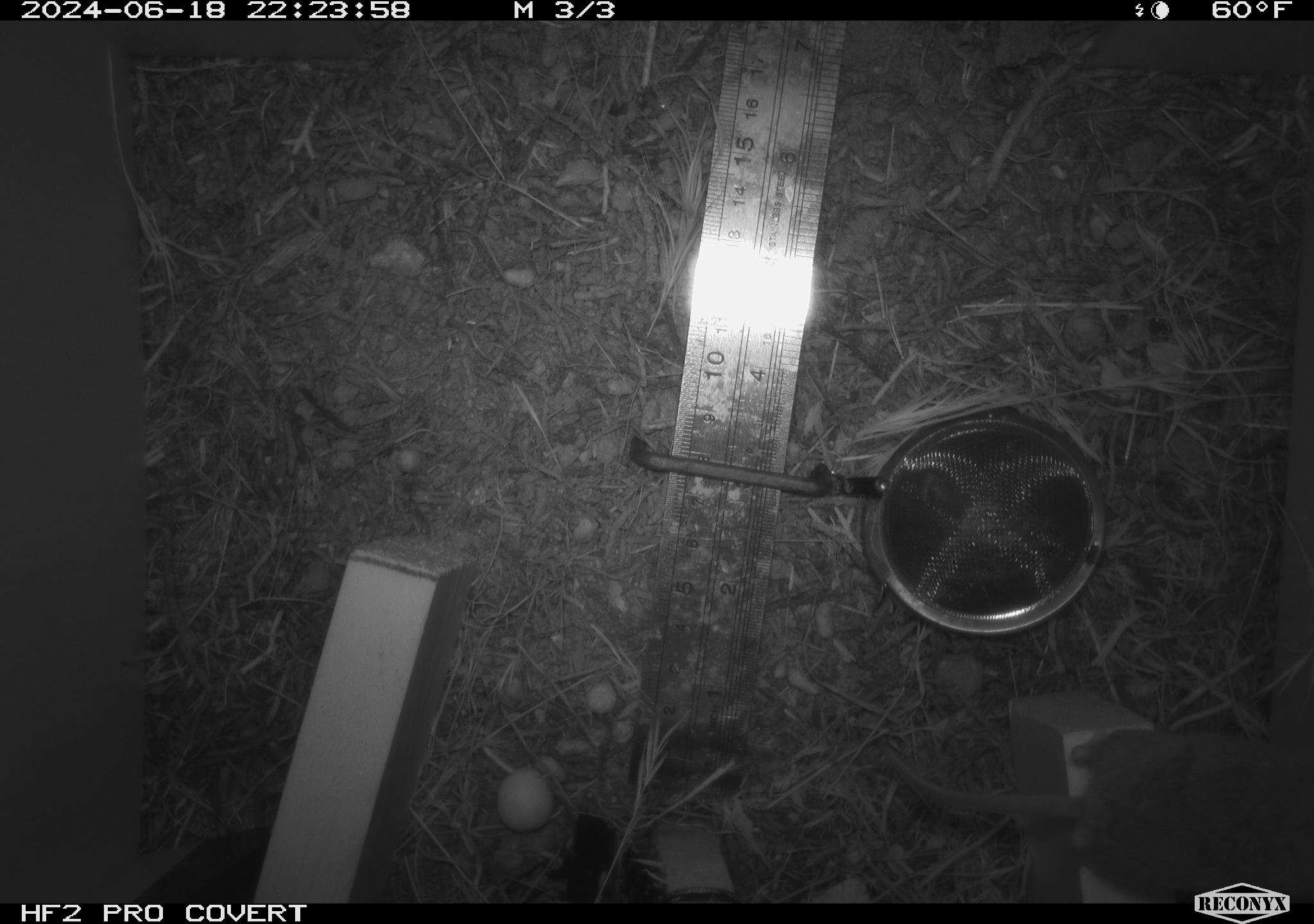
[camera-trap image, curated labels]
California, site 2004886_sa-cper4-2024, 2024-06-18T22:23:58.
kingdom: Animalia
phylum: Chordata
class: Mammalia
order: Rodentia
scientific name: Rodentia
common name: rodent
Rodent (Rodentia).